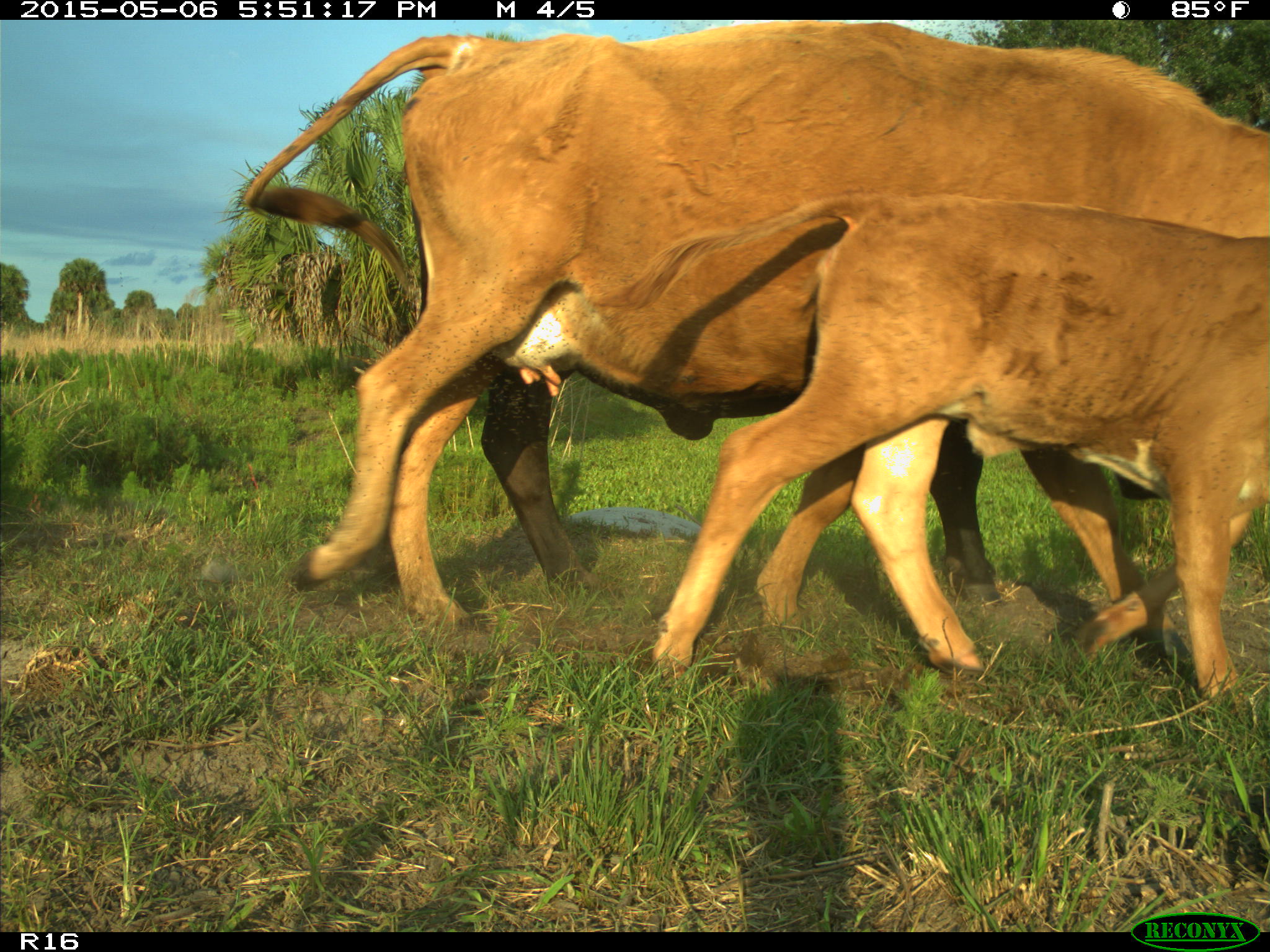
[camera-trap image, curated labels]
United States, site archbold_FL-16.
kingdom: Animalia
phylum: Chordata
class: Mammalia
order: Artiodactyla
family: Bovidae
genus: Bos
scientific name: Bos taurus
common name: domestic cow